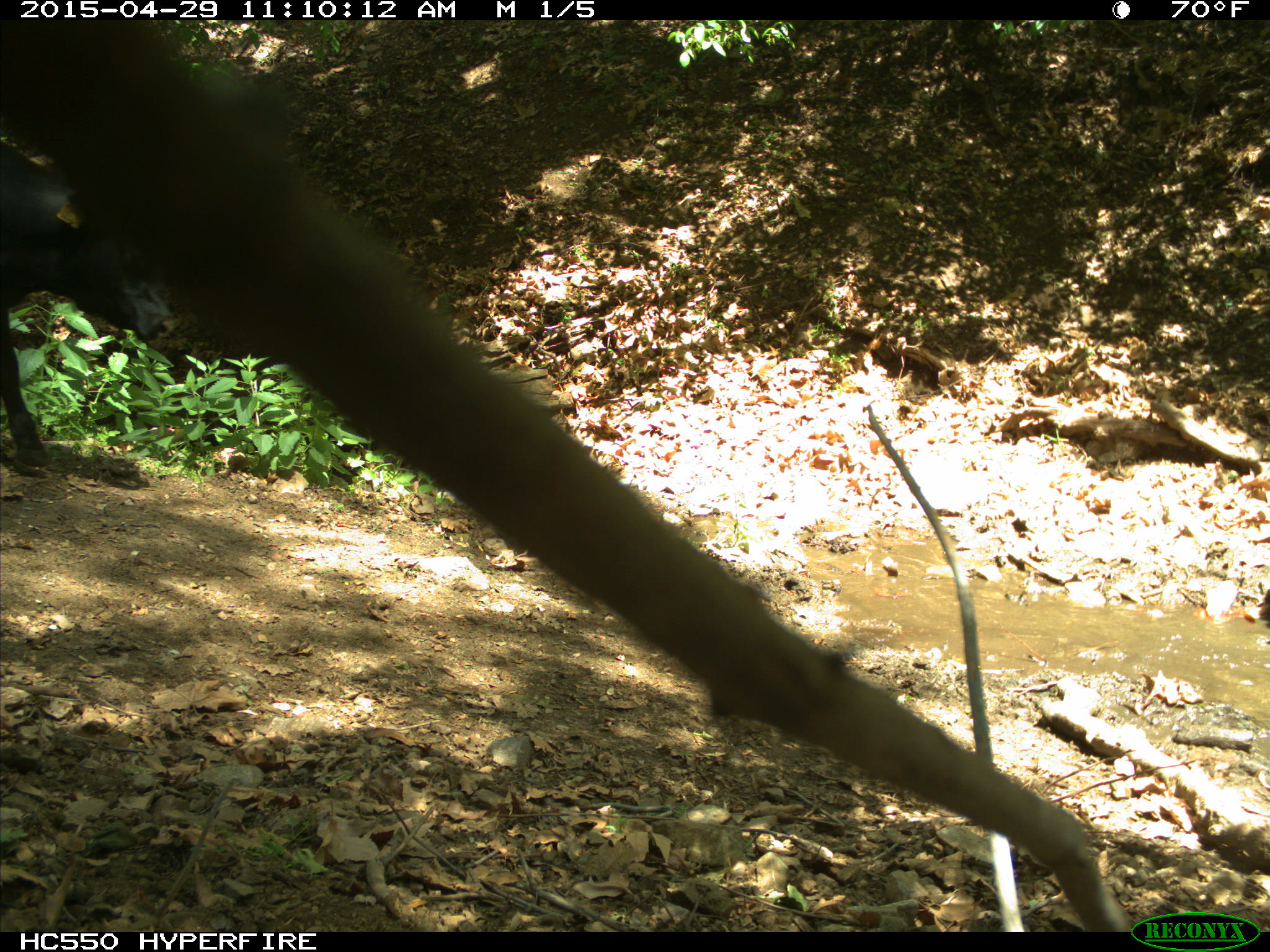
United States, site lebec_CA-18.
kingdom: Animalia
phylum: Chordata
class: Mammalia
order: Artiodactyla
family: Bovidae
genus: Bos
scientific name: Bos taurus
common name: domestic cow